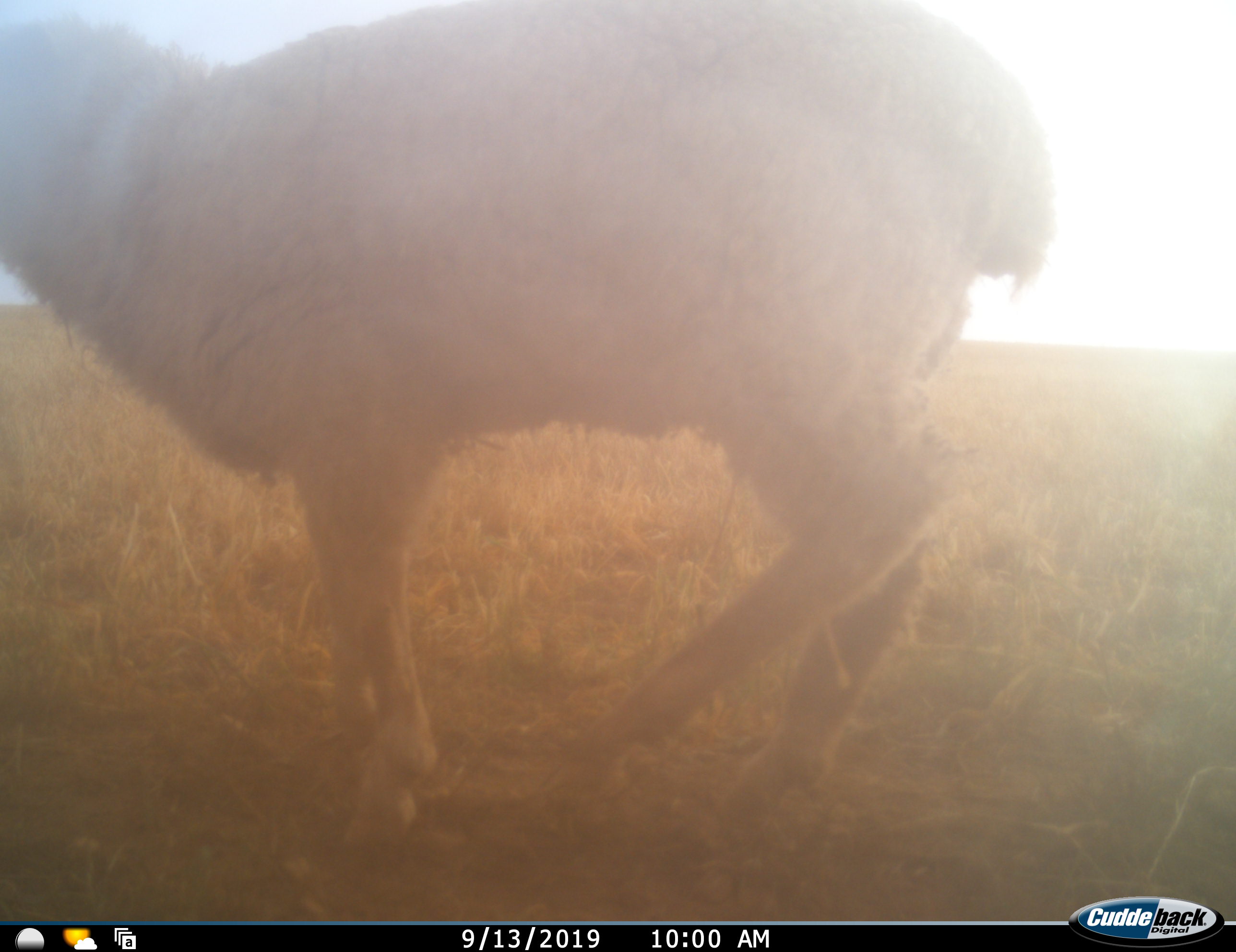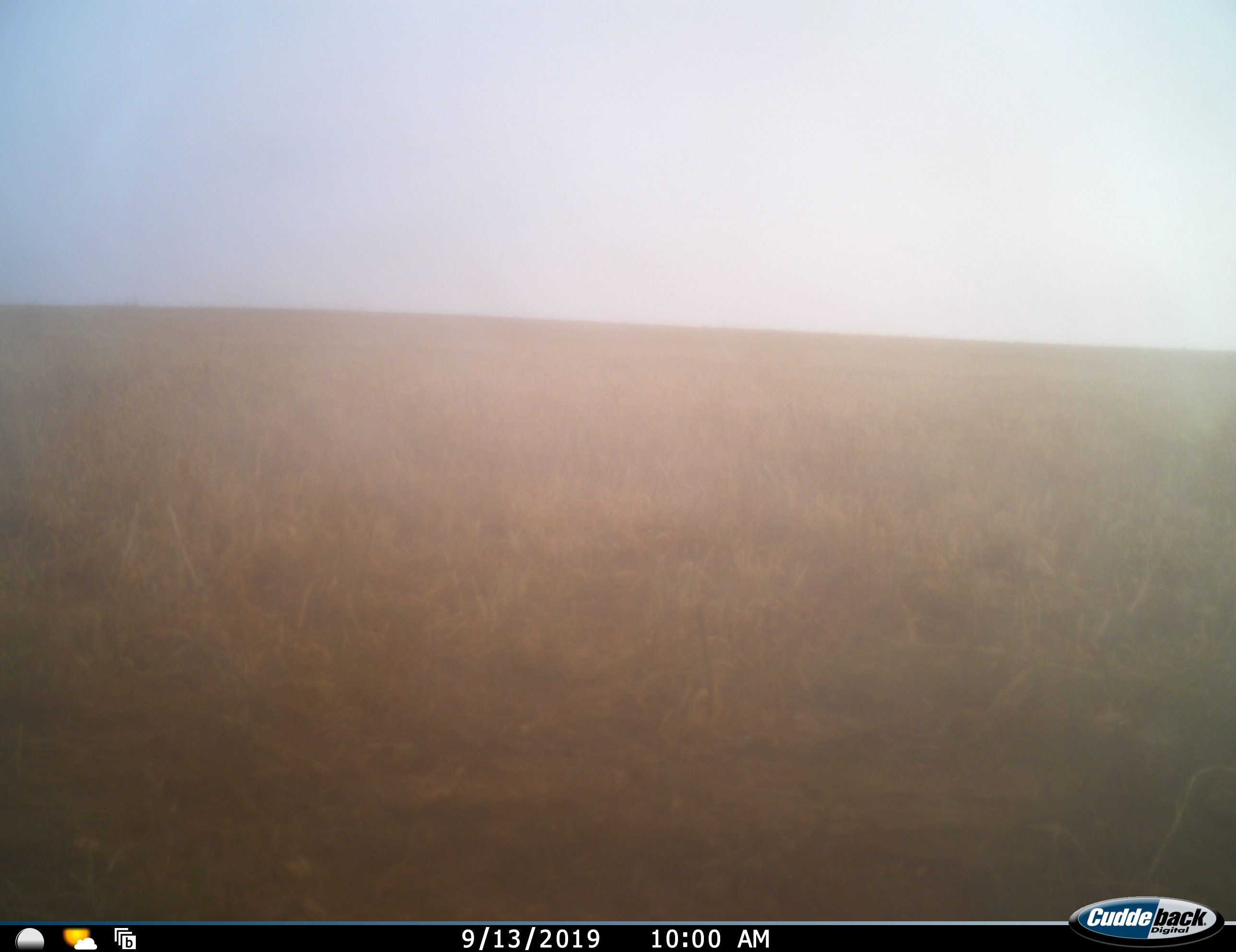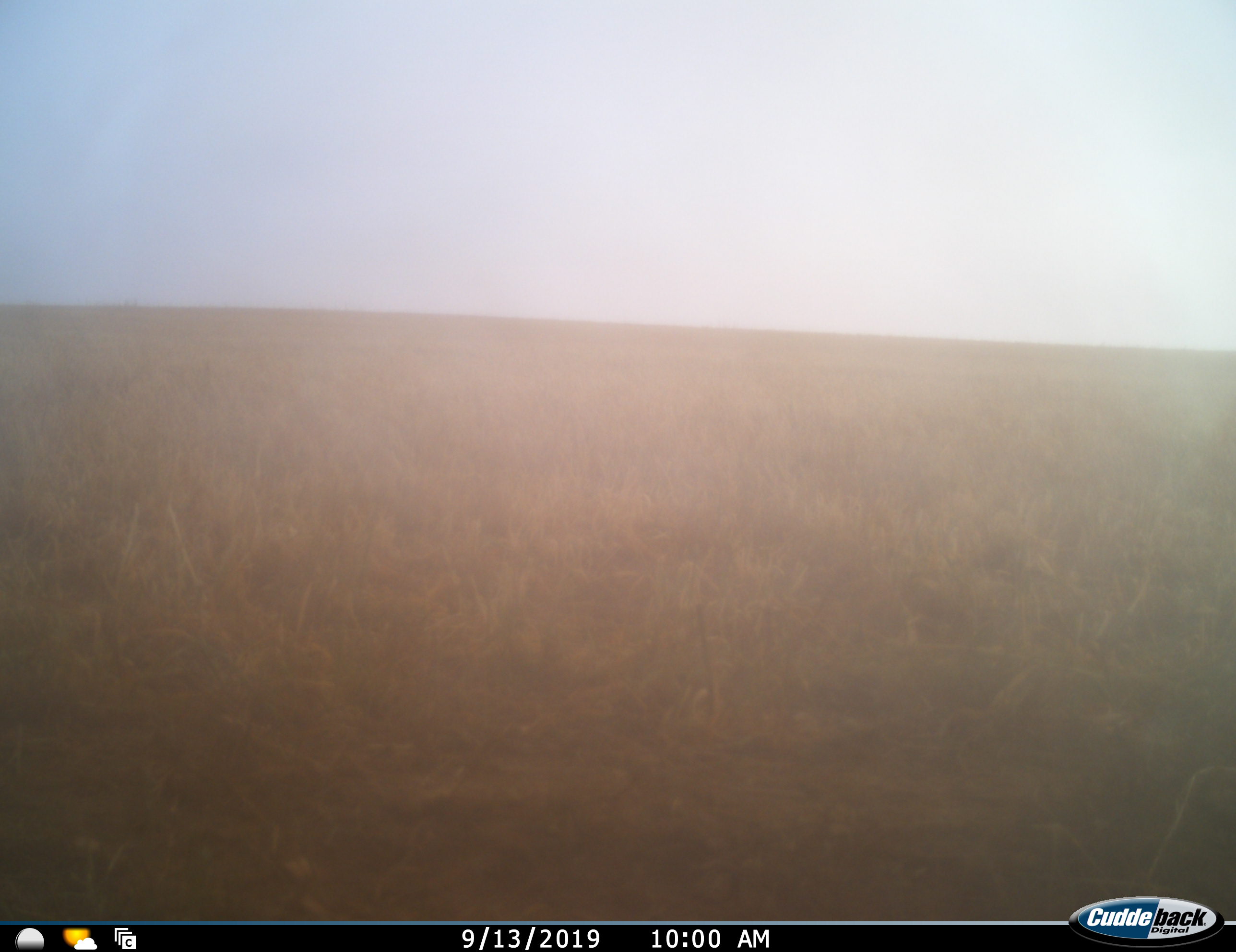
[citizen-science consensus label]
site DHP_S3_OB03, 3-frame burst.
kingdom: Animalia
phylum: Chordata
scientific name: Vertebrata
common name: domestic animal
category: domesticanimal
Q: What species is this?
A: Domesticanimal (domestic animal) (Vertebrata).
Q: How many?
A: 1.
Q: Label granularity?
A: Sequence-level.